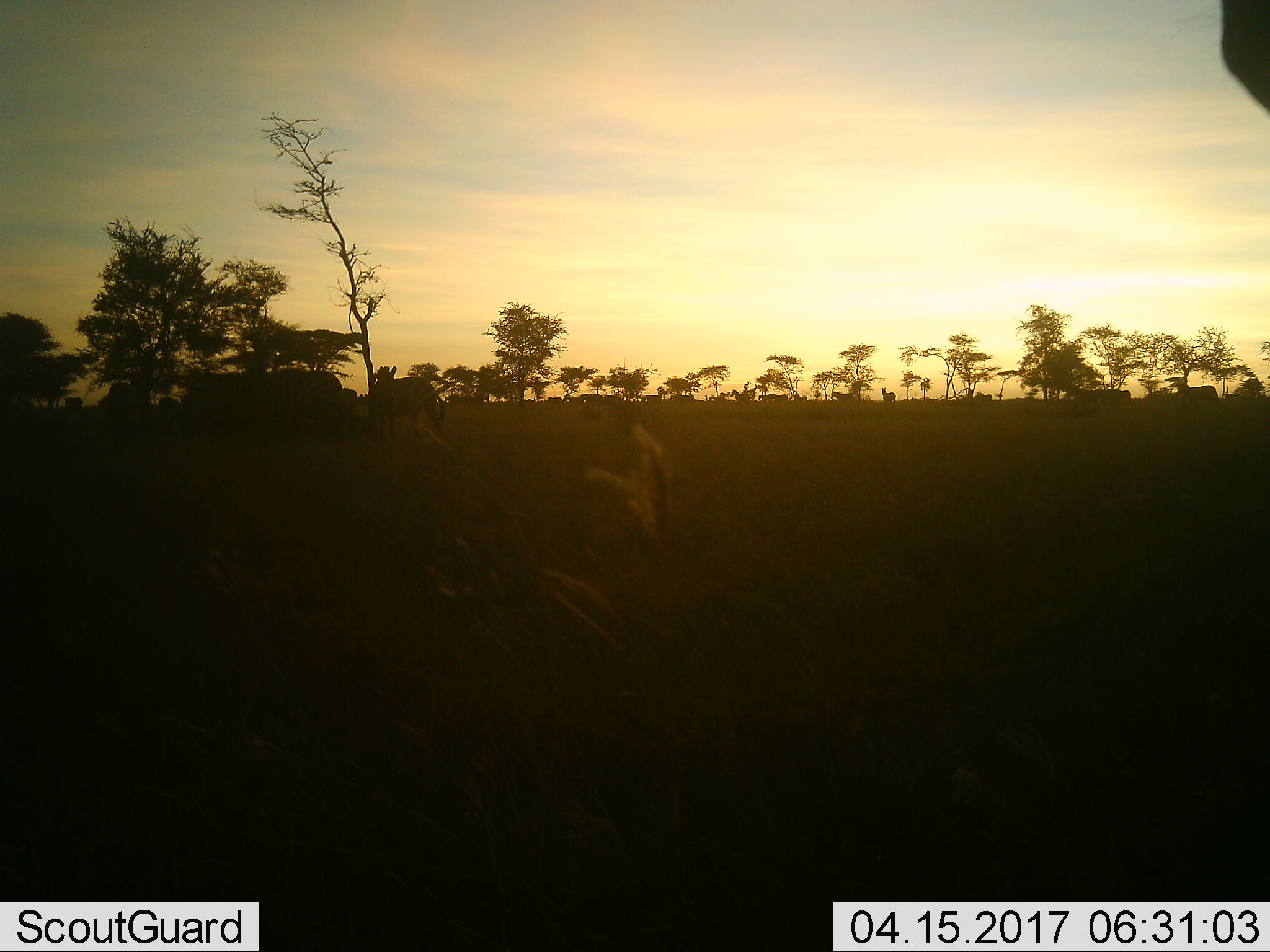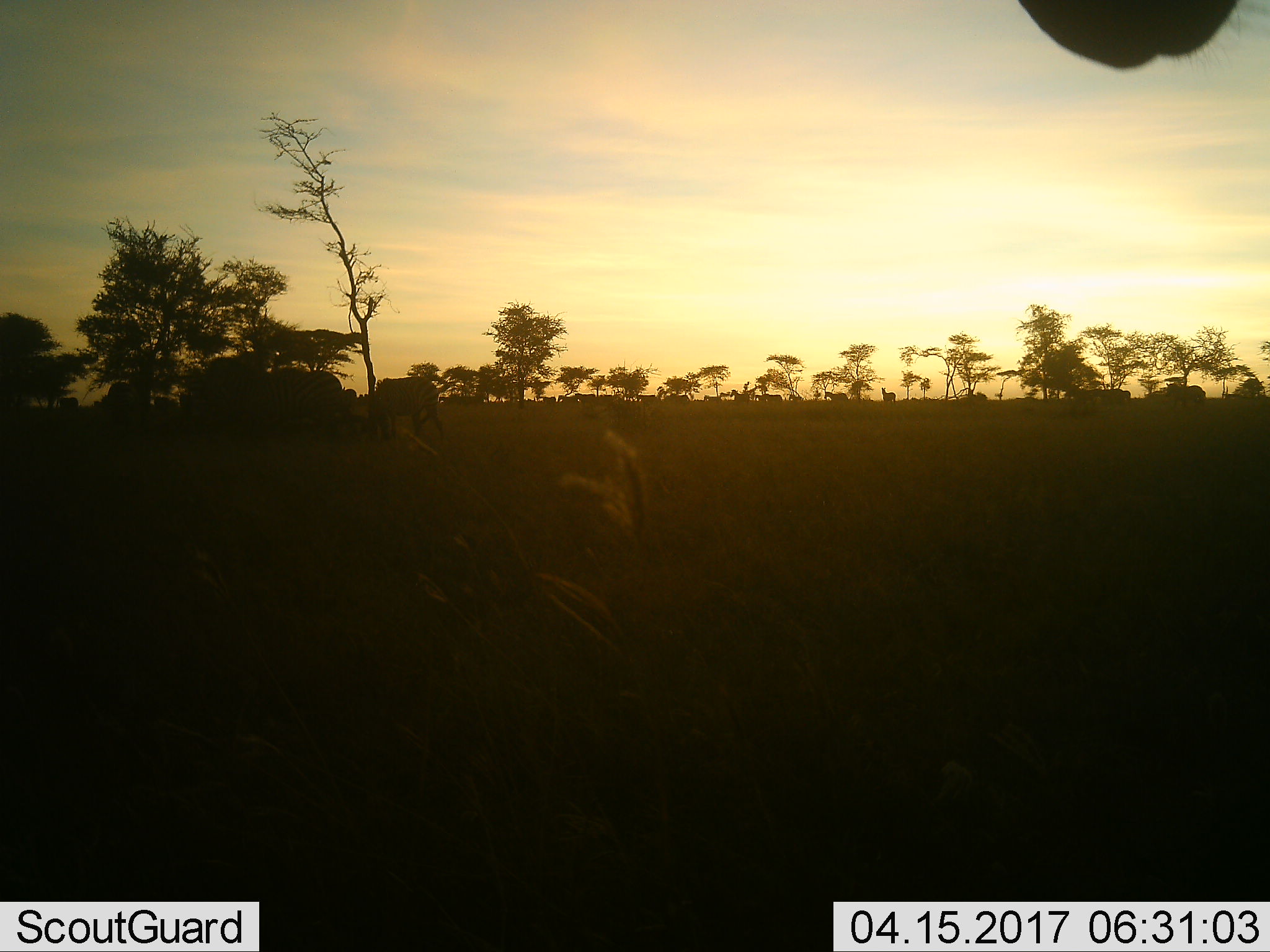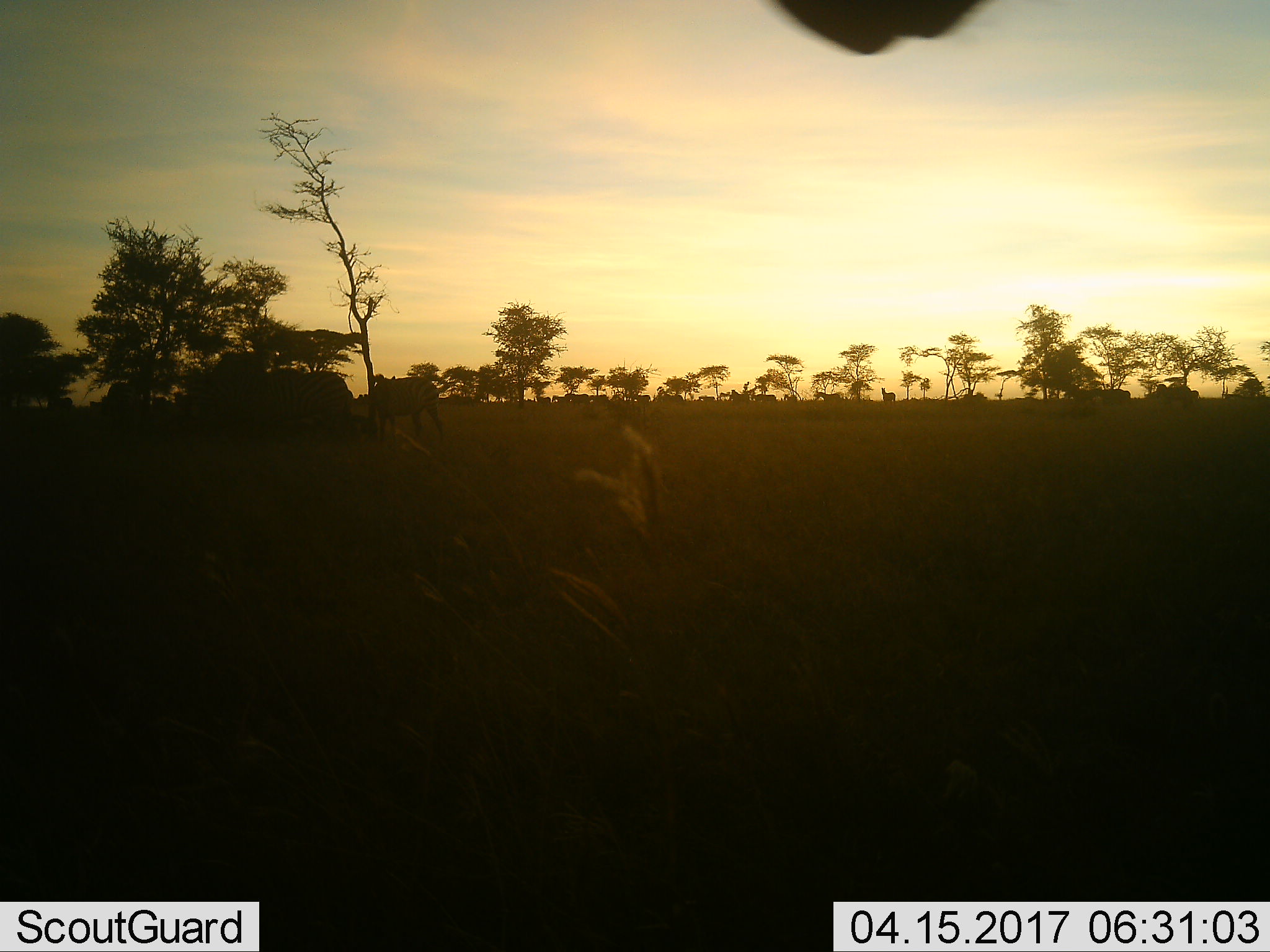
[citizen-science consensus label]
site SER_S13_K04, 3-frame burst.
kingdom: Animalia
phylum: Chordata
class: Mammalia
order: Perissodactyla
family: Equidae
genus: Equus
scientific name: Equus quagga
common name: plains zebra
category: zebraplains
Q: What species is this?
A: Zebraplains (plains zebra) (Equus quagga).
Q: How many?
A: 11-50.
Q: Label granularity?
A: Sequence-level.